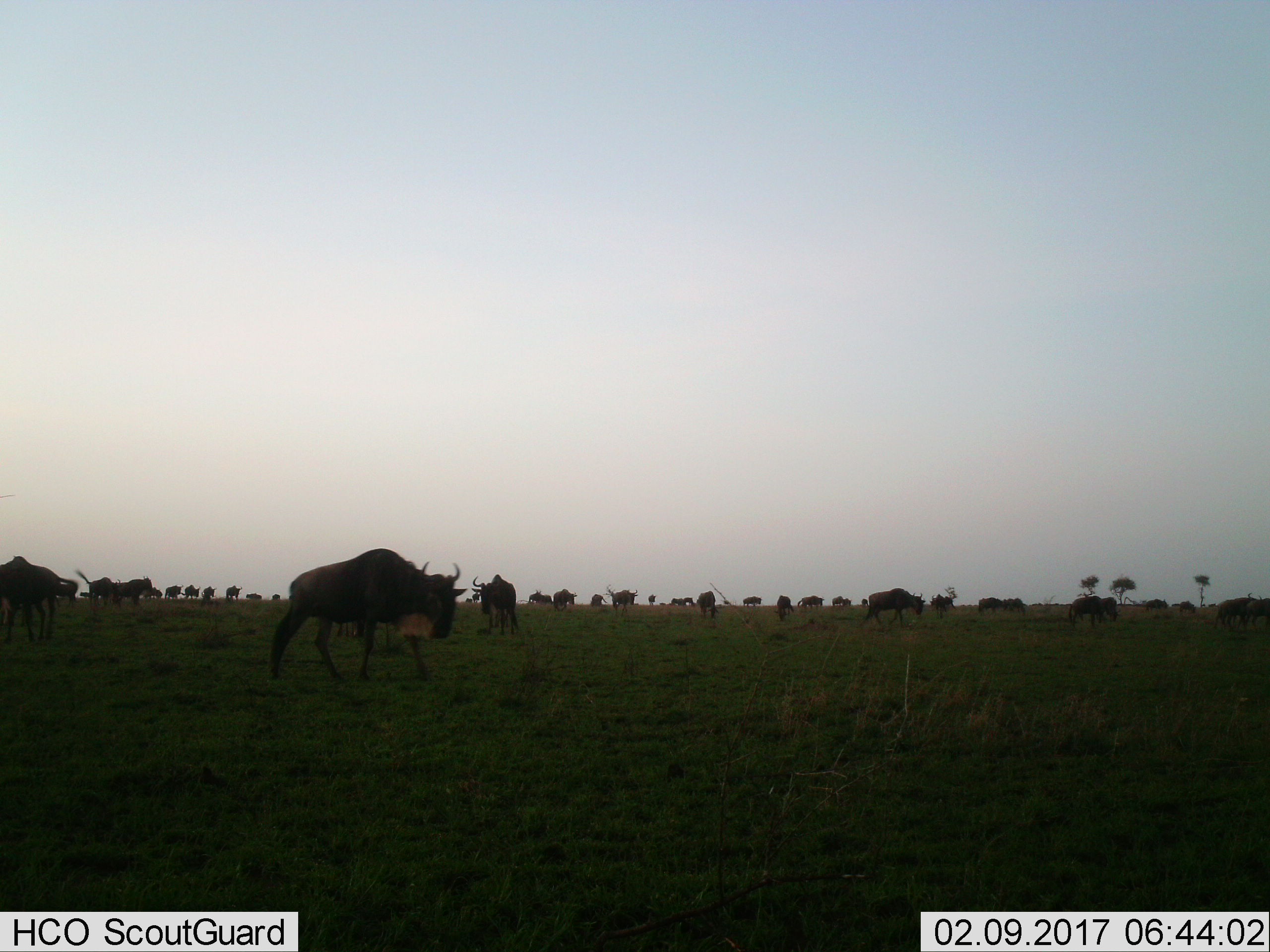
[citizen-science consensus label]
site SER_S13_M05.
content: unidentified animal